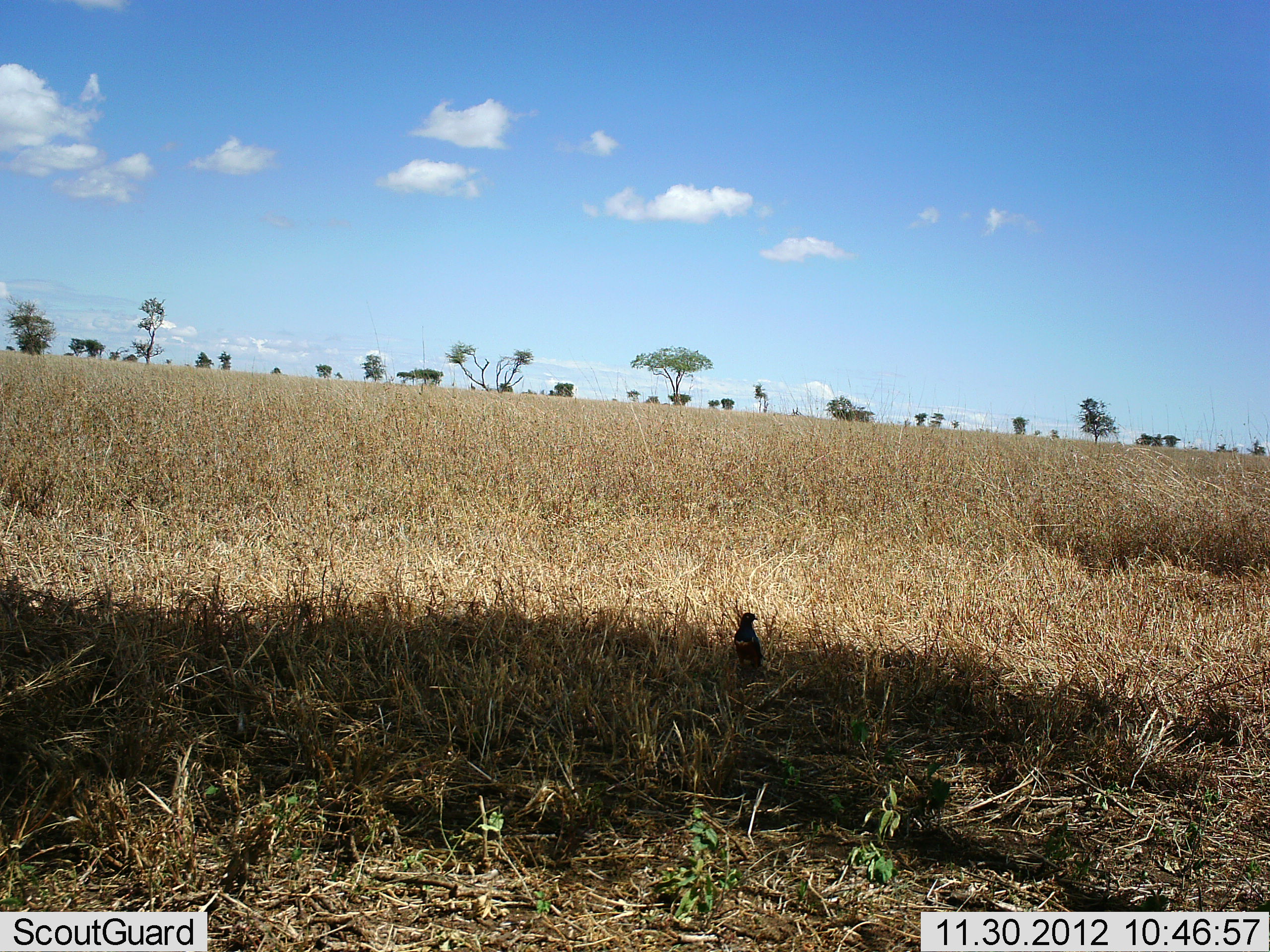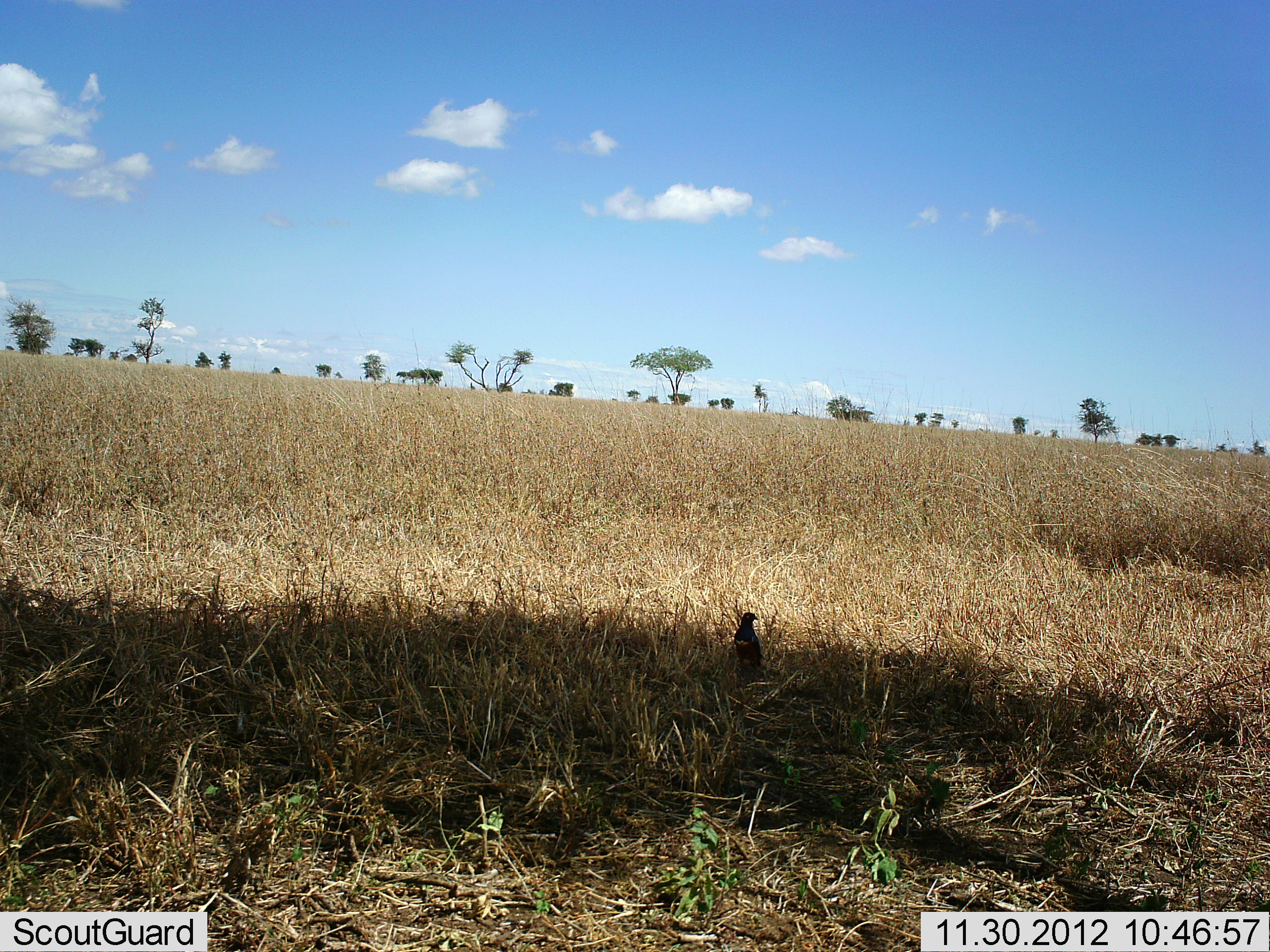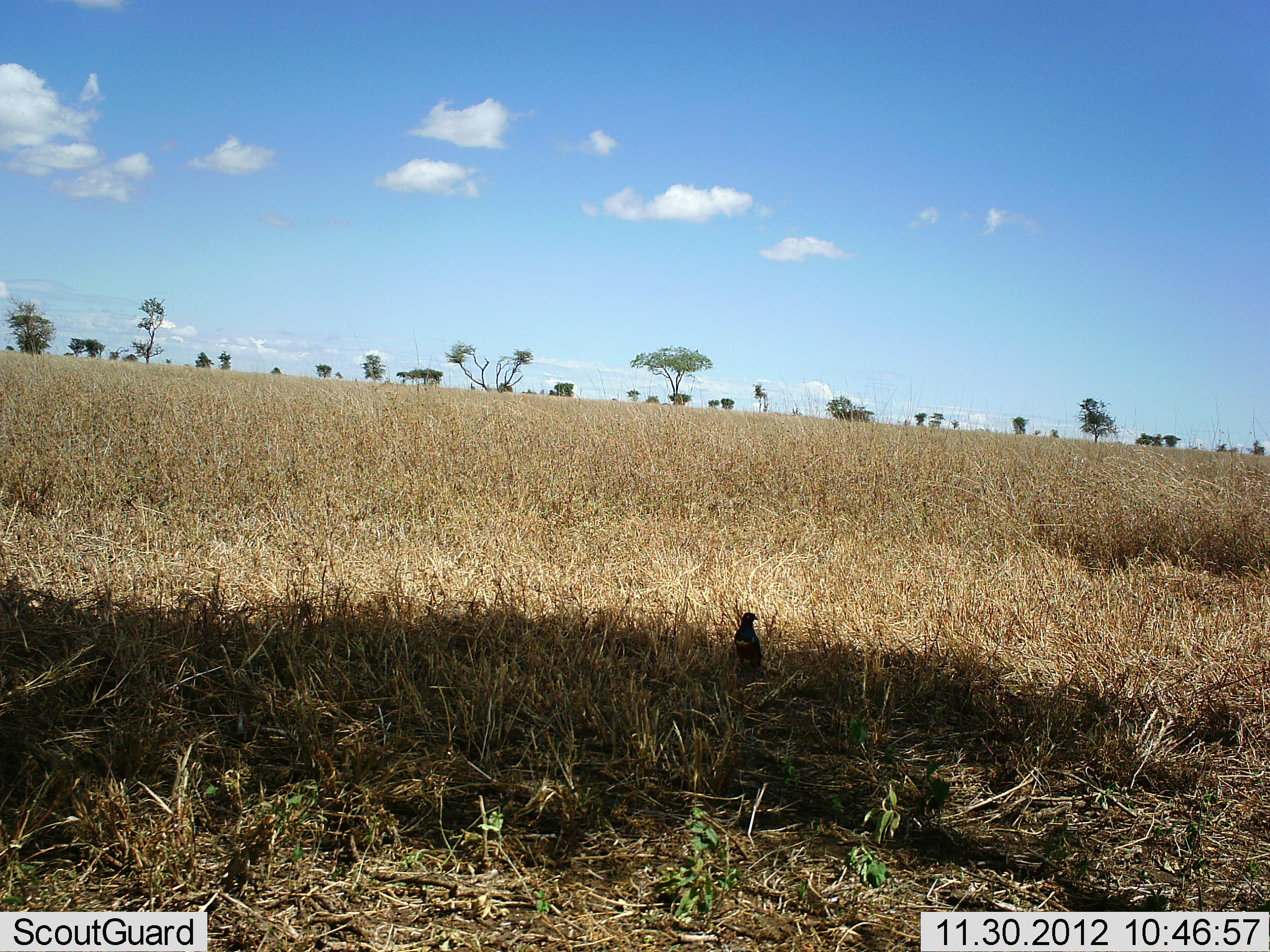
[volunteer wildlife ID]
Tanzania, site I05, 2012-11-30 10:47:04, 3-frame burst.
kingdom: Animalia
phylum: Chordata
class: Aves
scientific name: Aves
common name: bird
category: otherbird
Otherbird (bird) (Aves), count 1. Behavior (volunteer vote fractions): standing 89%, resting 11%, moving 0%, interacting 0%. Young present (vote fraction): 0%. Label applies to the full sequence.